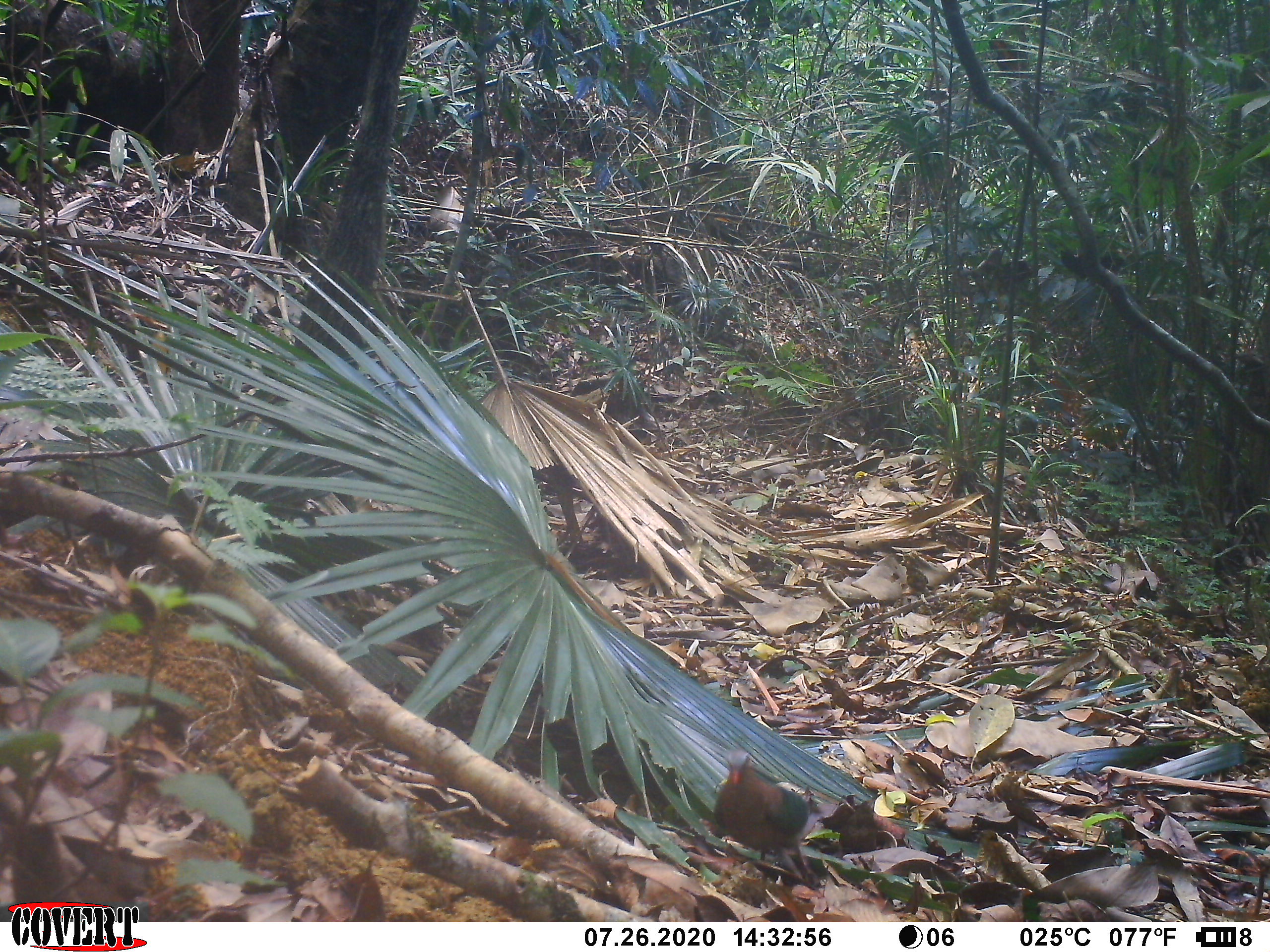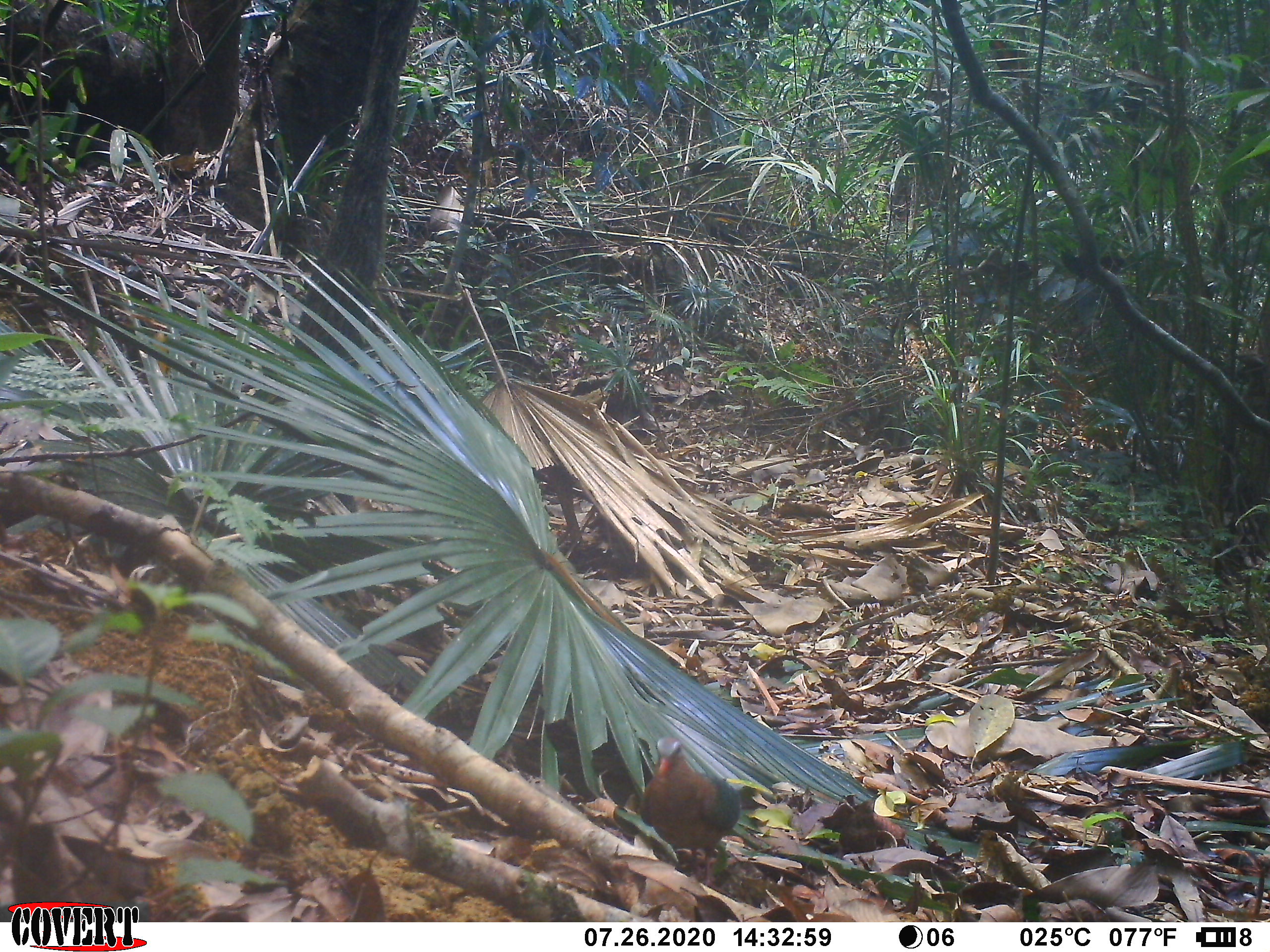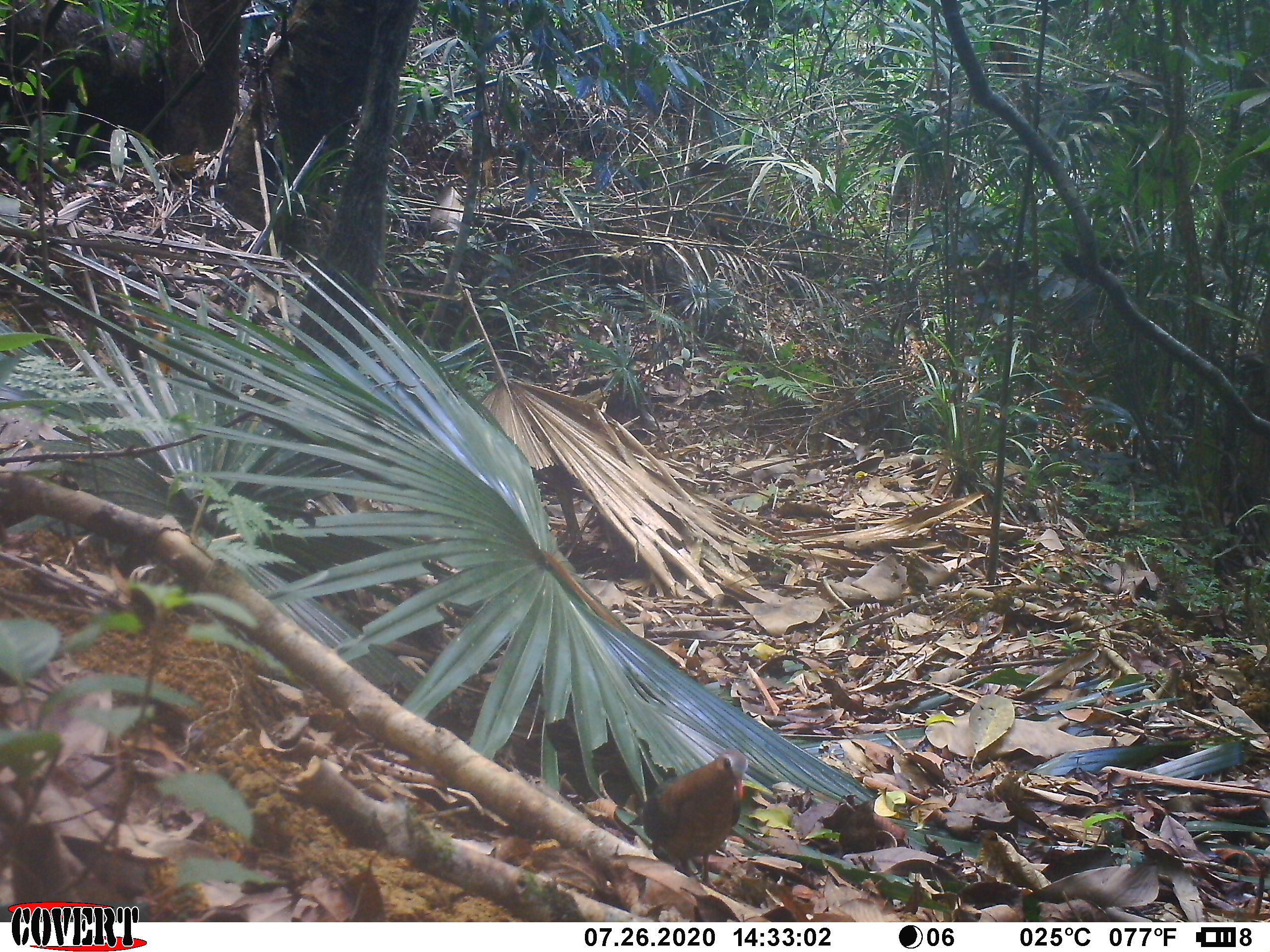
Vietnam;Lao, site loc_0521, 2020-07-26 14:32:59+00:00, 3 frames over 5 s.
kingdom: Animalia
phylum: Chordata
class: Aves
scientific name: Aves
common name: bird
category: unidentified bird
Unidentified bird (bird) (Aves). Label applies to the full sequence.